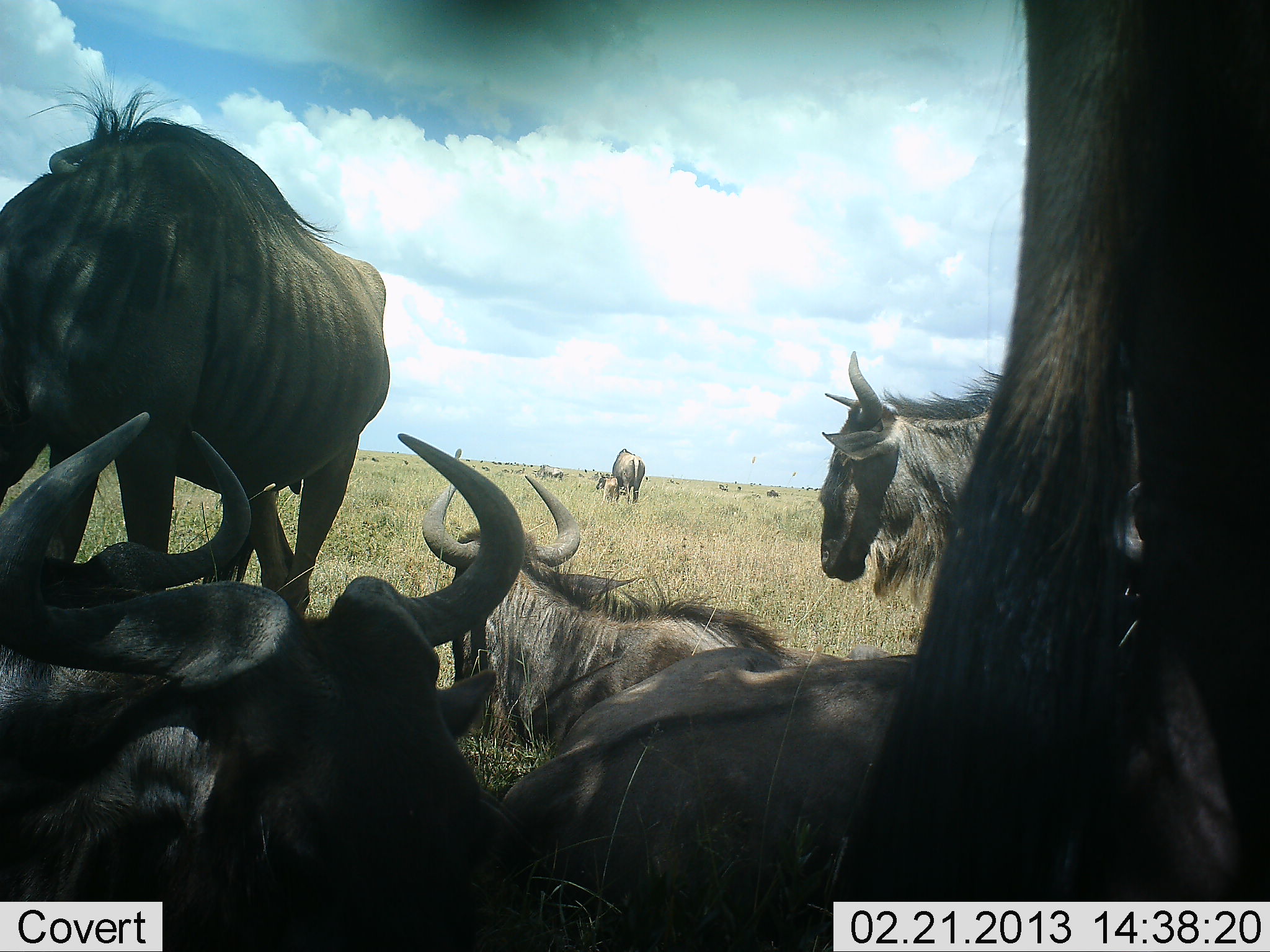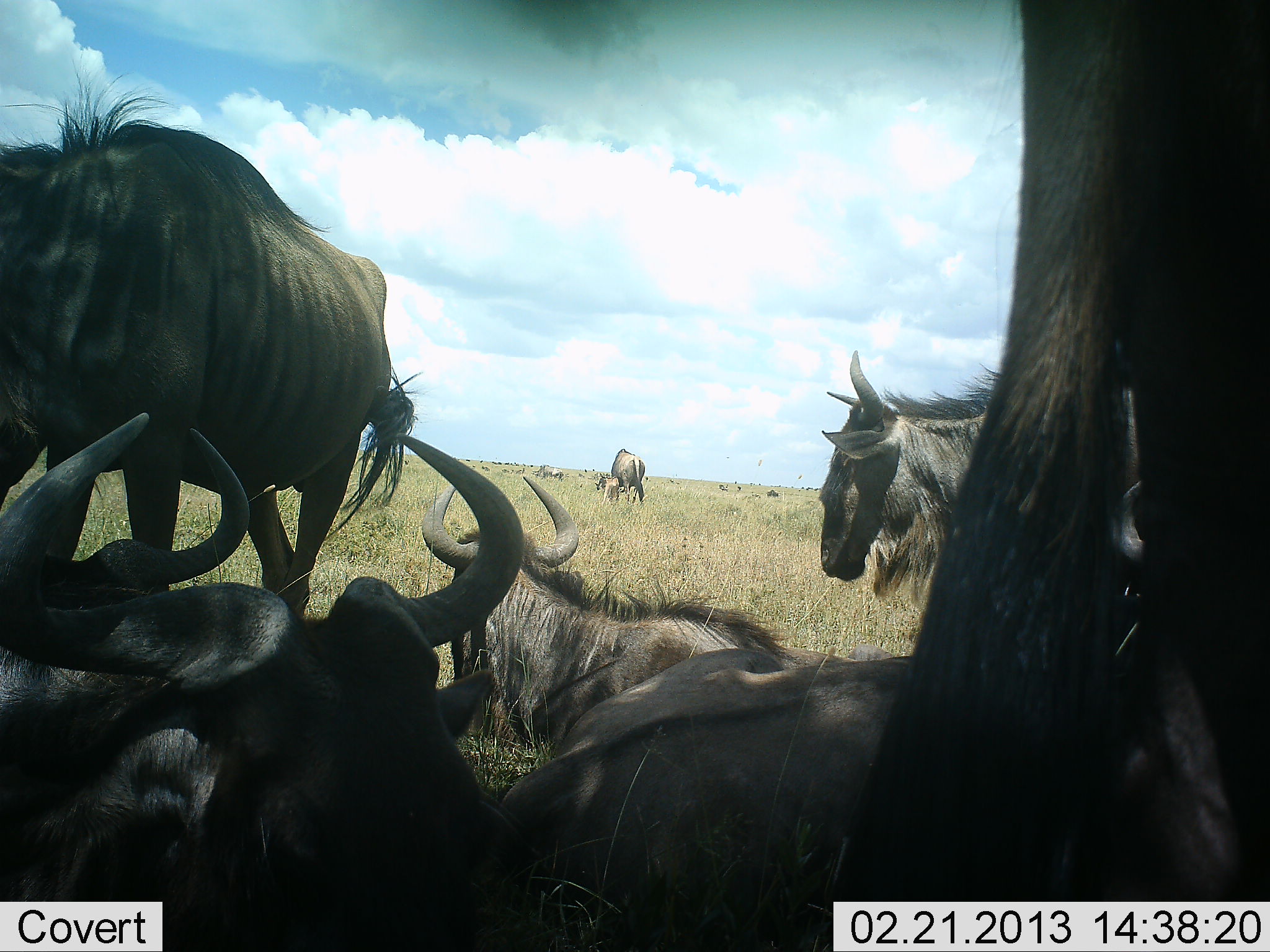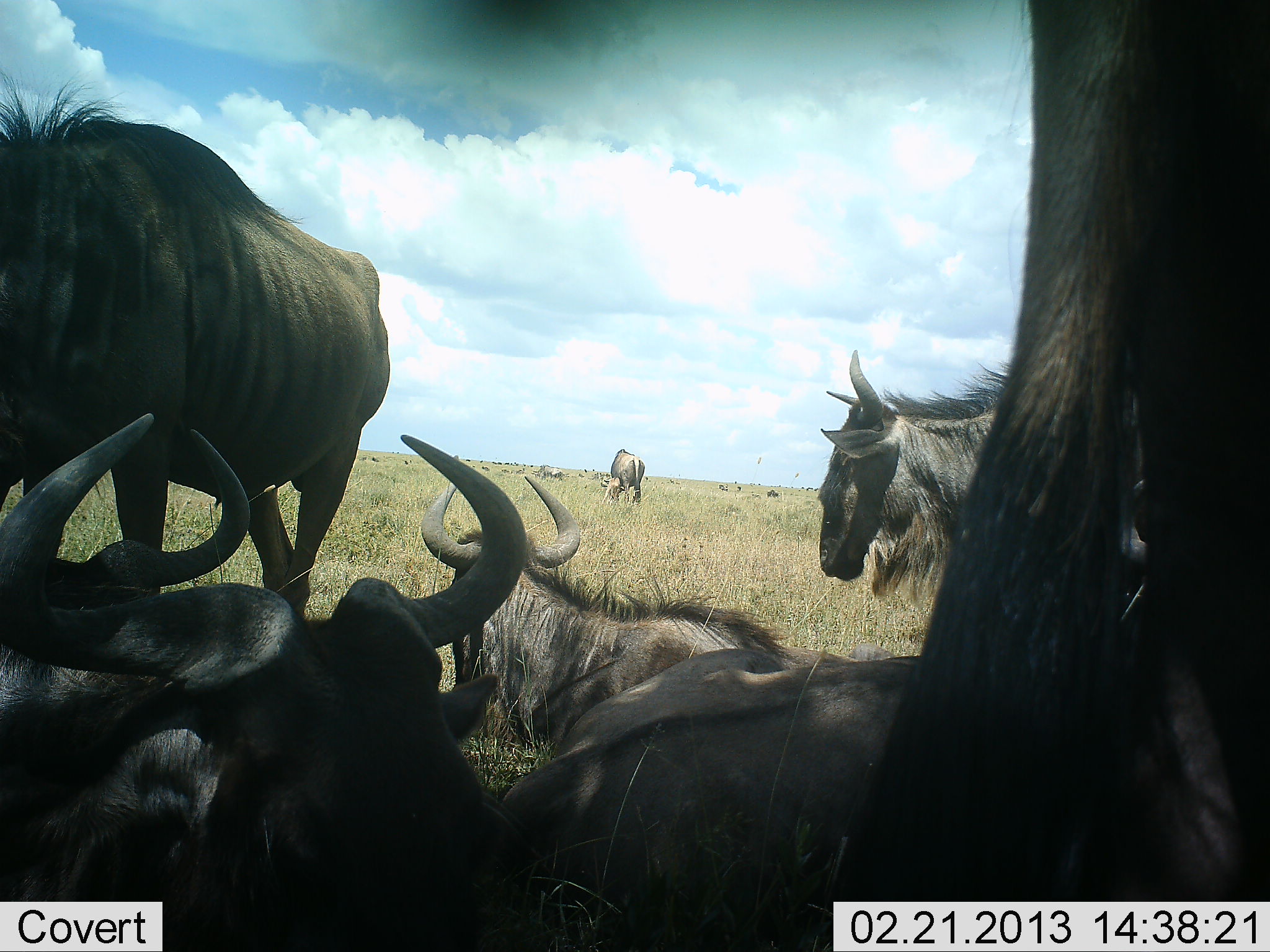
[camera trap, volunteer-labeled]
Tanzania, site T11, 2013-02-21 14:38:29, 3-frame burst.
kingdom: Animalia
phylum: Chordata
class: Mammalia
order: Artiodactyla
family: Bovidae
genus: Connochaetes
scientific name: Connochaetes taurinus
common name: blue wildebeest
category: wildebeest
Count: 8.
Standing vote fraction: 80%.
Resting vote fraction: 97%.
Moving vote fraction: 17%.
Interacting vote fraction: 3%.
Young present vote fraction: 7%.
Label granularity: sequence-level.